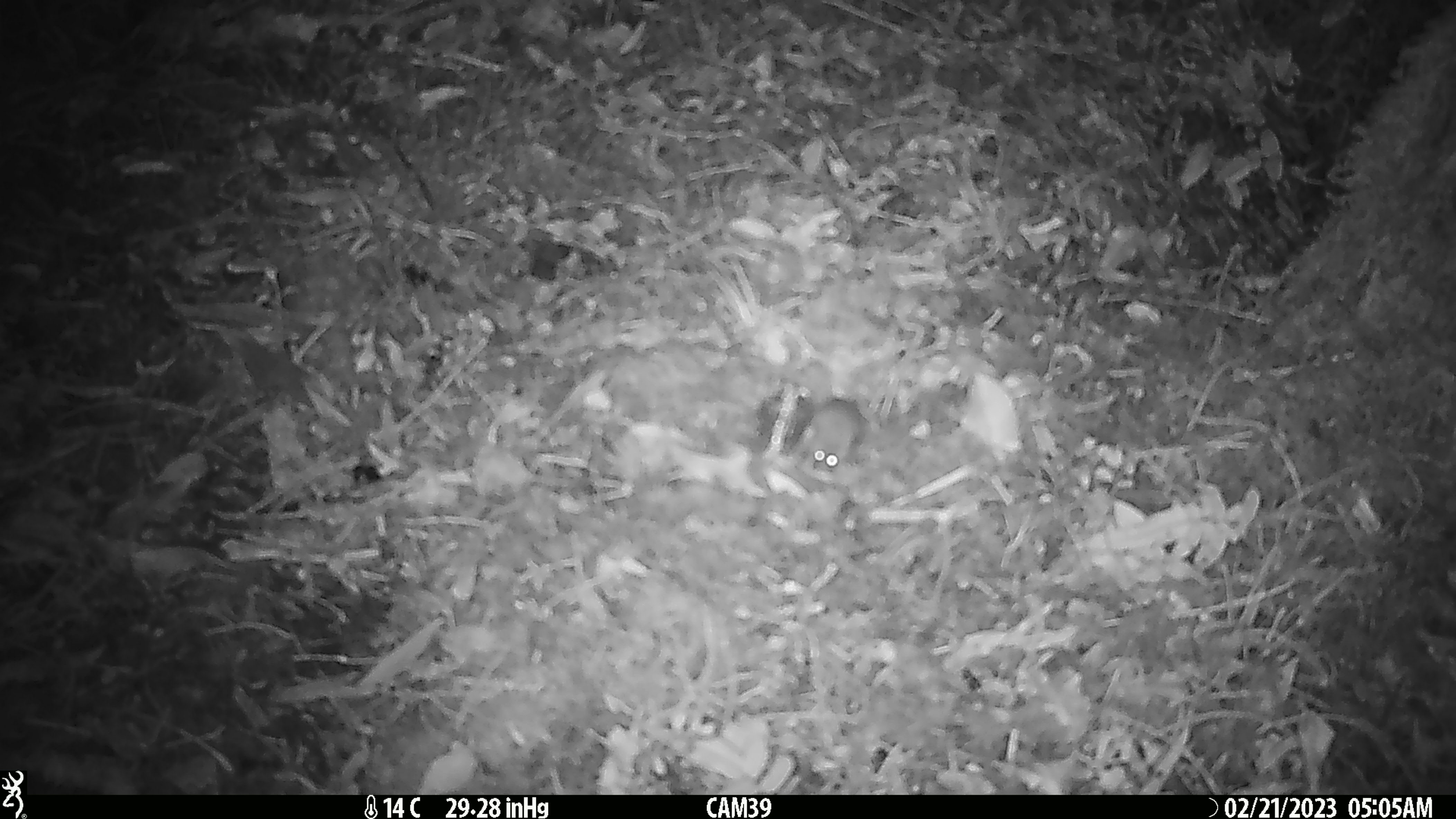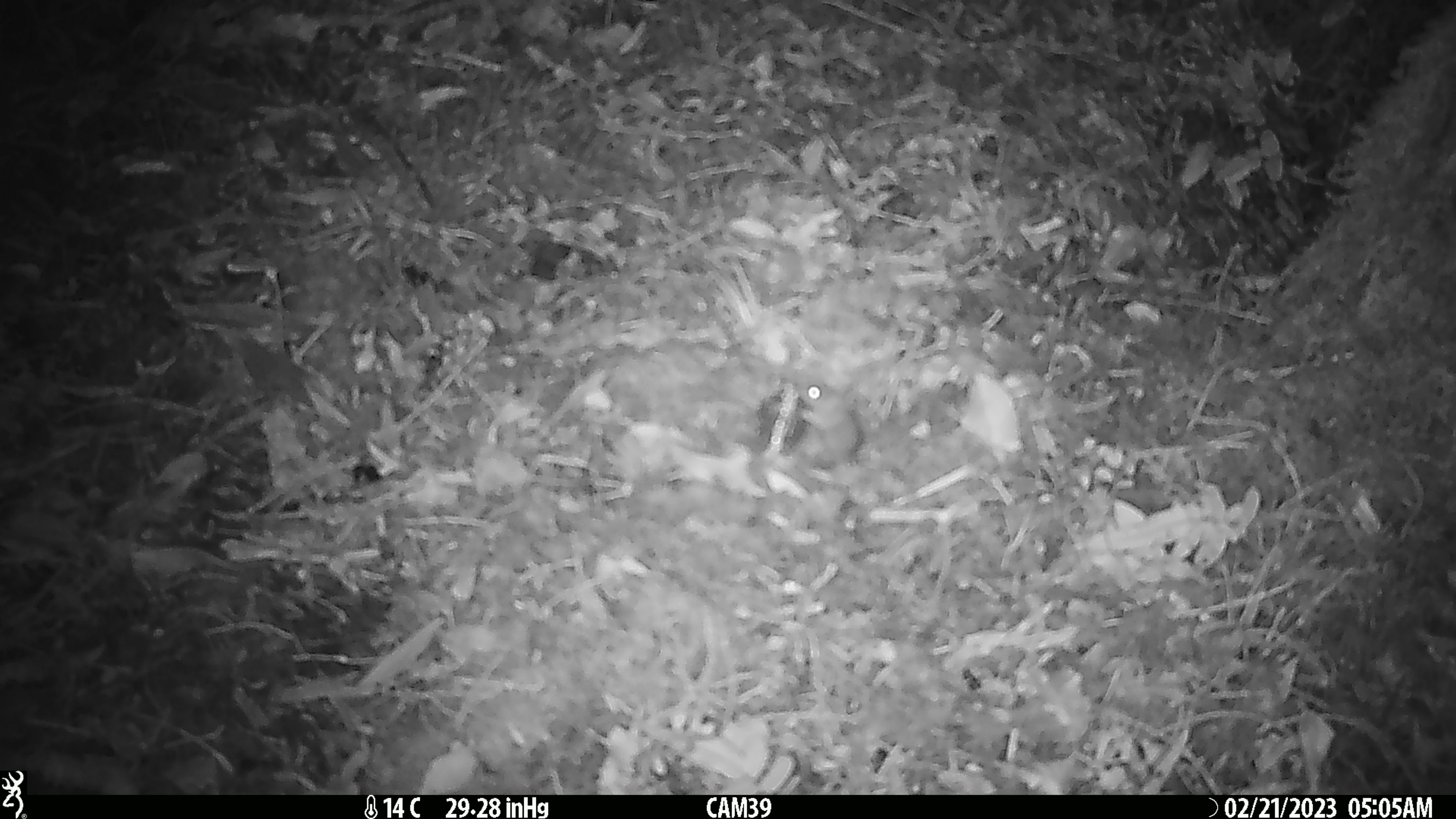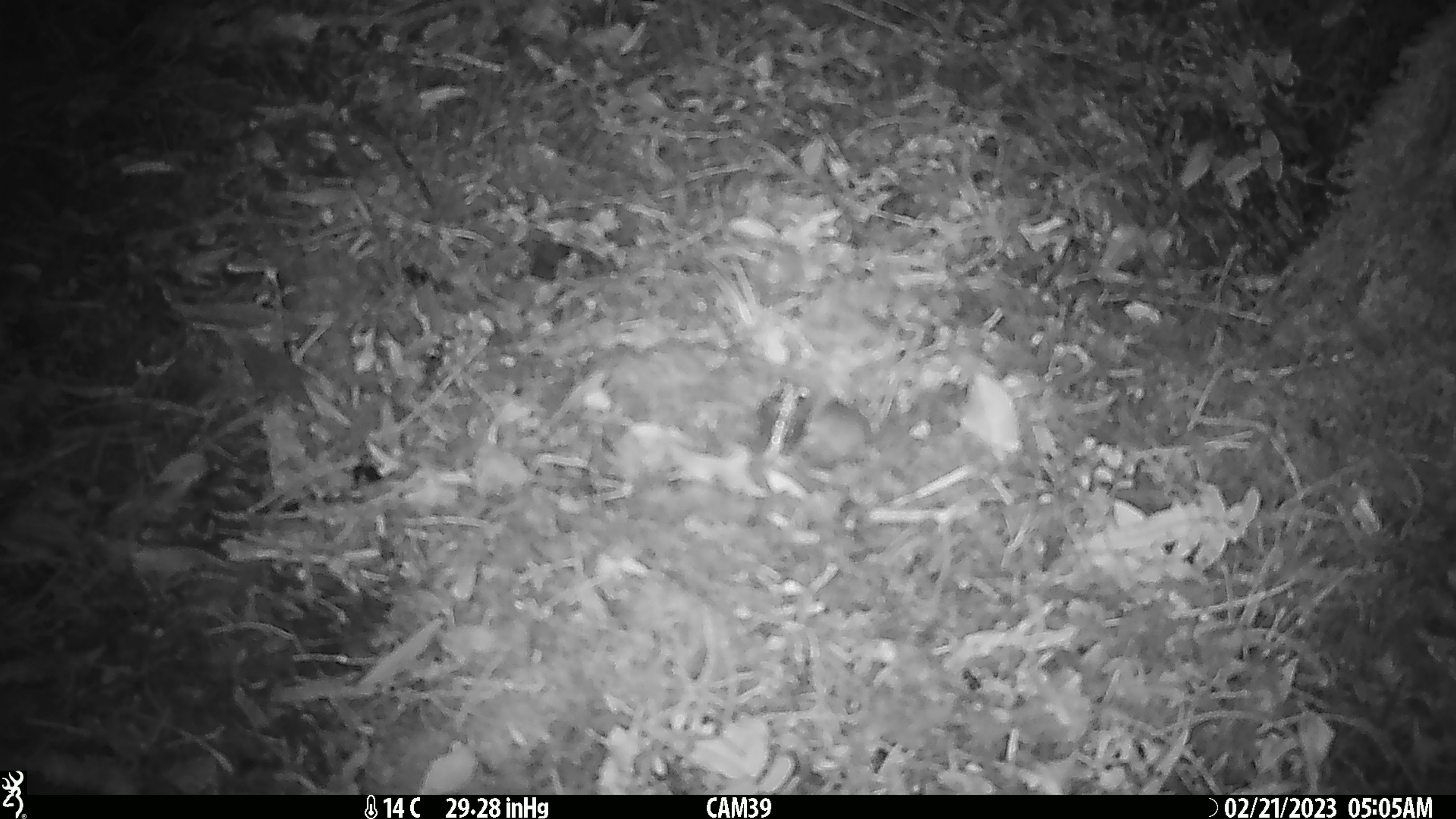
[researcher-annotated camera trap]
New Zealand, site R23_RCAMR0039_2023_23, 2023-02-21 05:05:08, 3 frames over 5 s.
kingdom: Animalia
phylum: Chordata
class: Mammalia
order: Rodentia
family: Muridae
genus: Mus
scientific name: Mus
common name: mouse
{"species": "mouse (Mus)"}